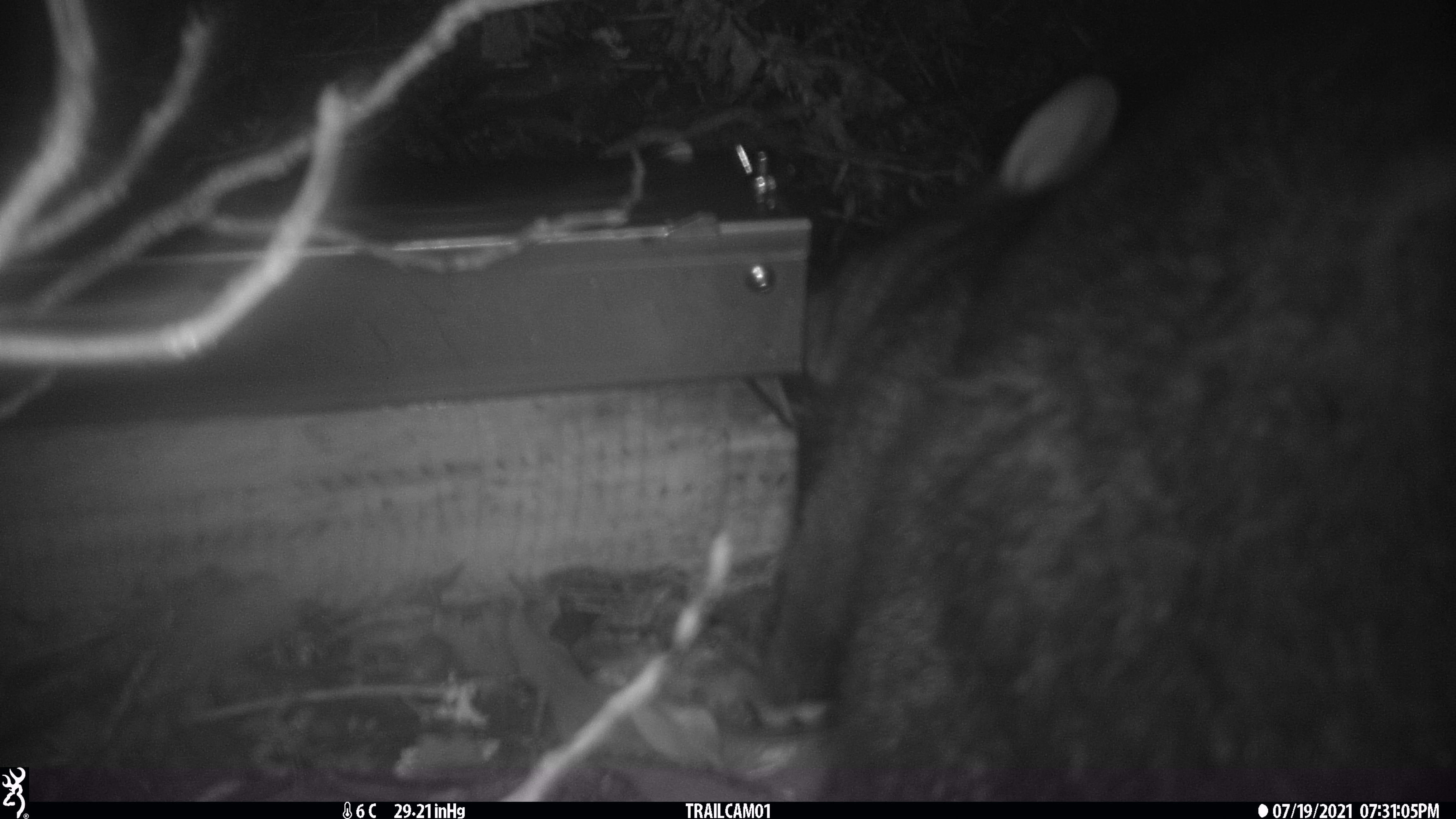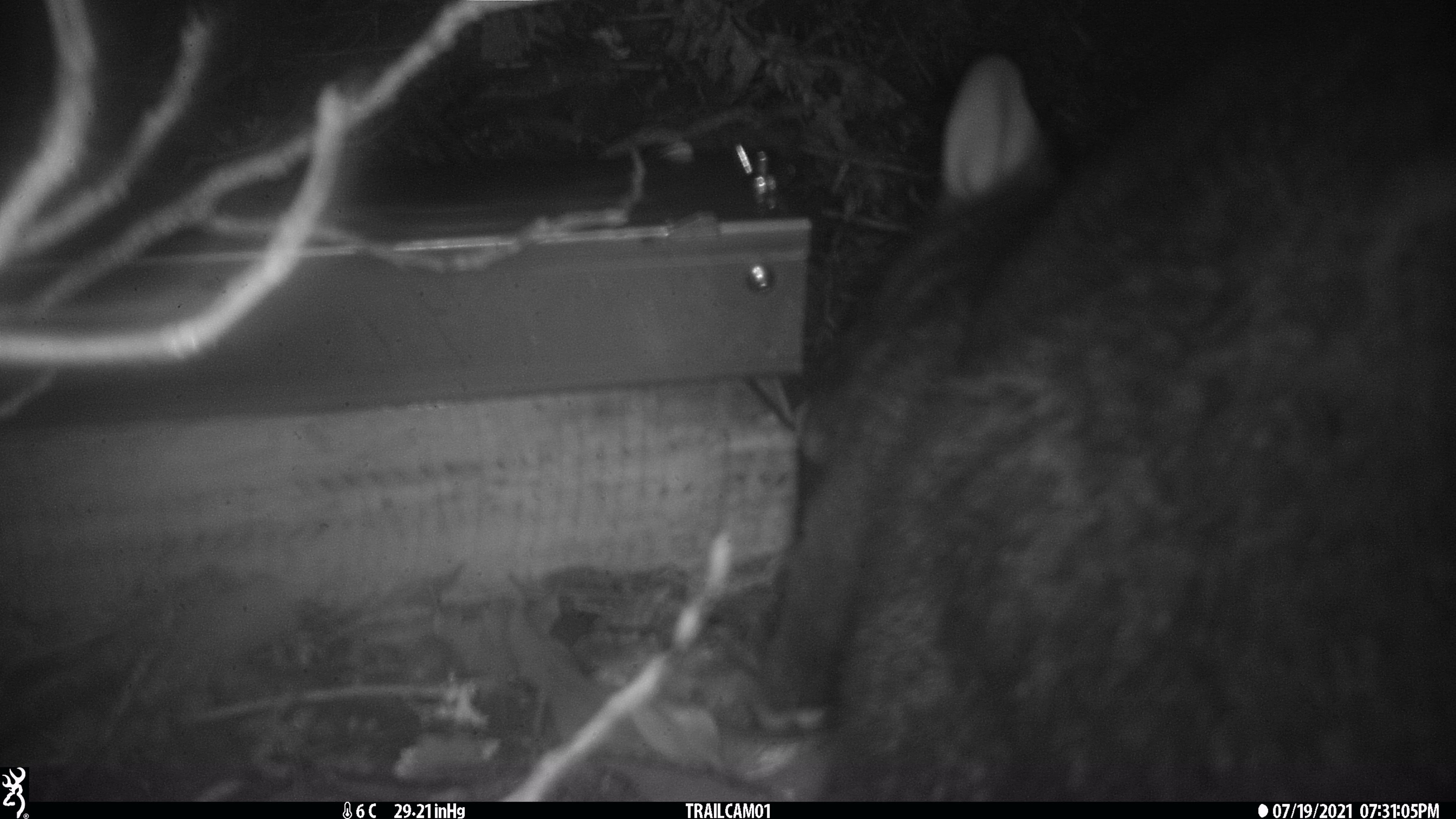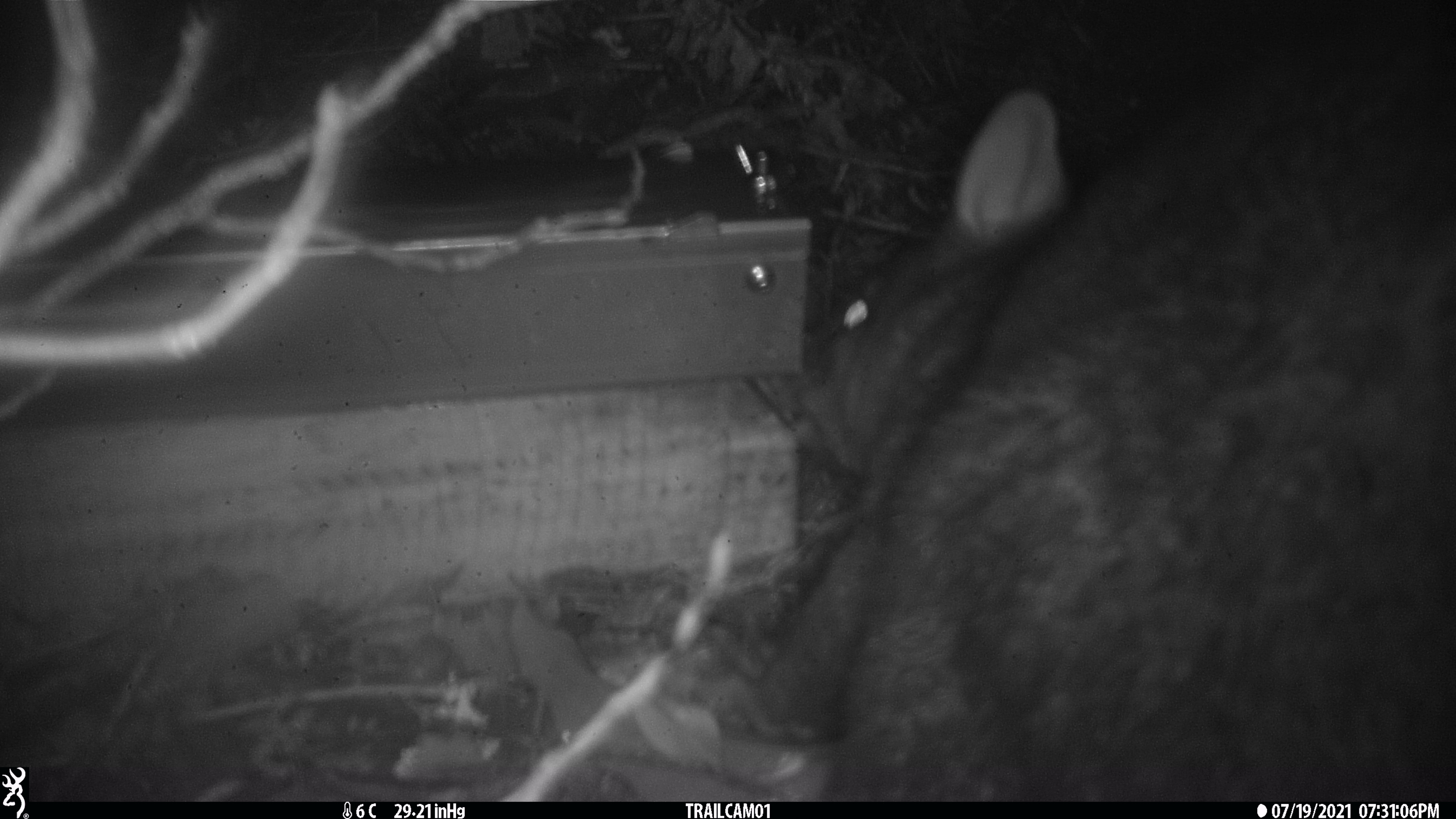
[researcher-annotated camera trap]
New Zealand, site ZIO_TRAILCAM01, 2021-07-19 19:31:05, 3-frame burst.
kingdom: Animalia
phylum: Chordata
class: Mammalia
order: Diprotodontia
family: Phalangeridae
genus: Trichosurus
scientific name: Trichosurus vulpecula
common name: common brushtail possum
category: possum